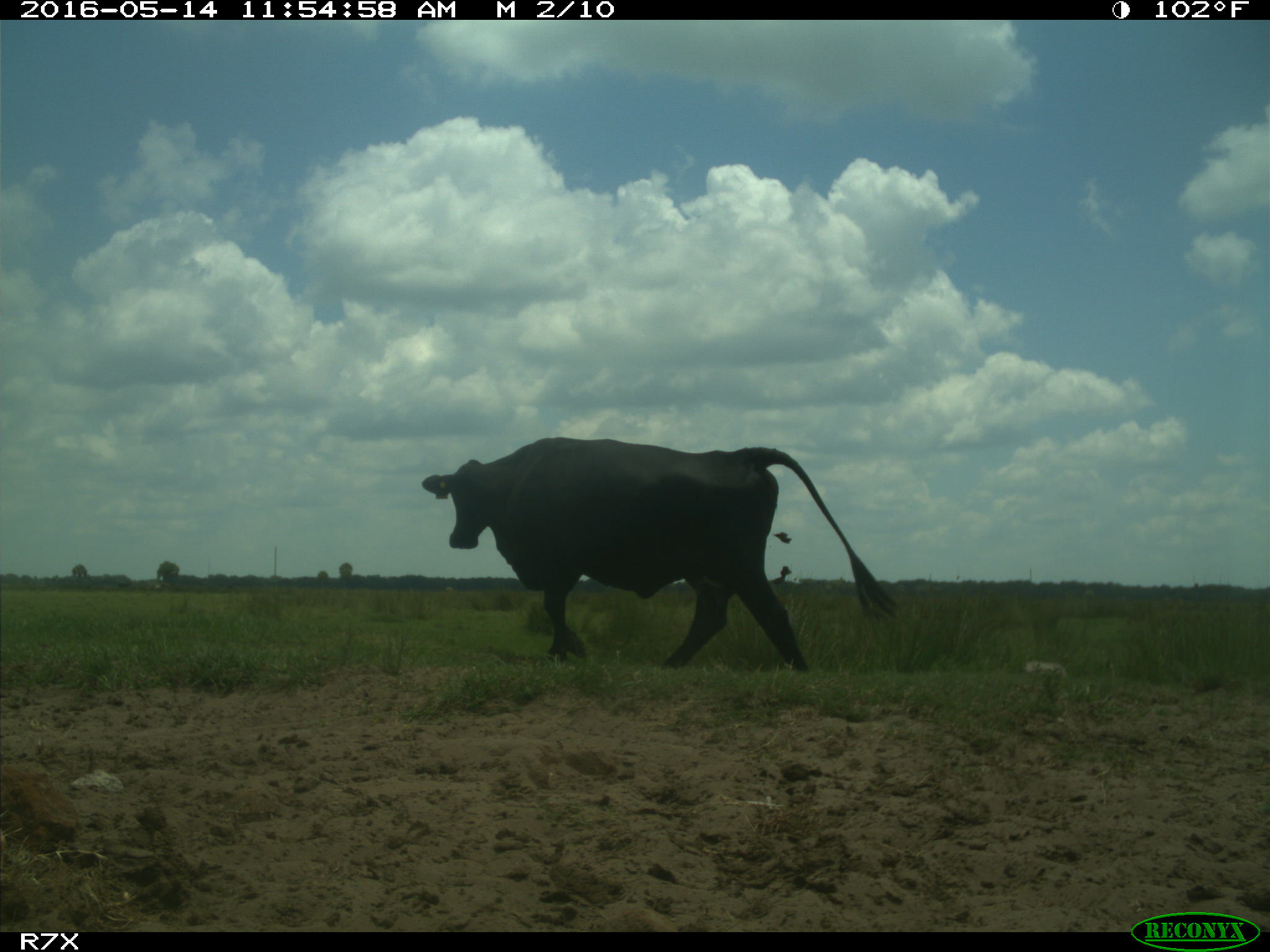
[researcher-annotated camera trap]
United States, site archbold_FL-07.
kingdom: Animalia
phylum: Chordata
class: Mammalia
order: Artiodactyla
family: Bovidae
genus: Bos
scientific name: Bos taurus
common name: domestic cow